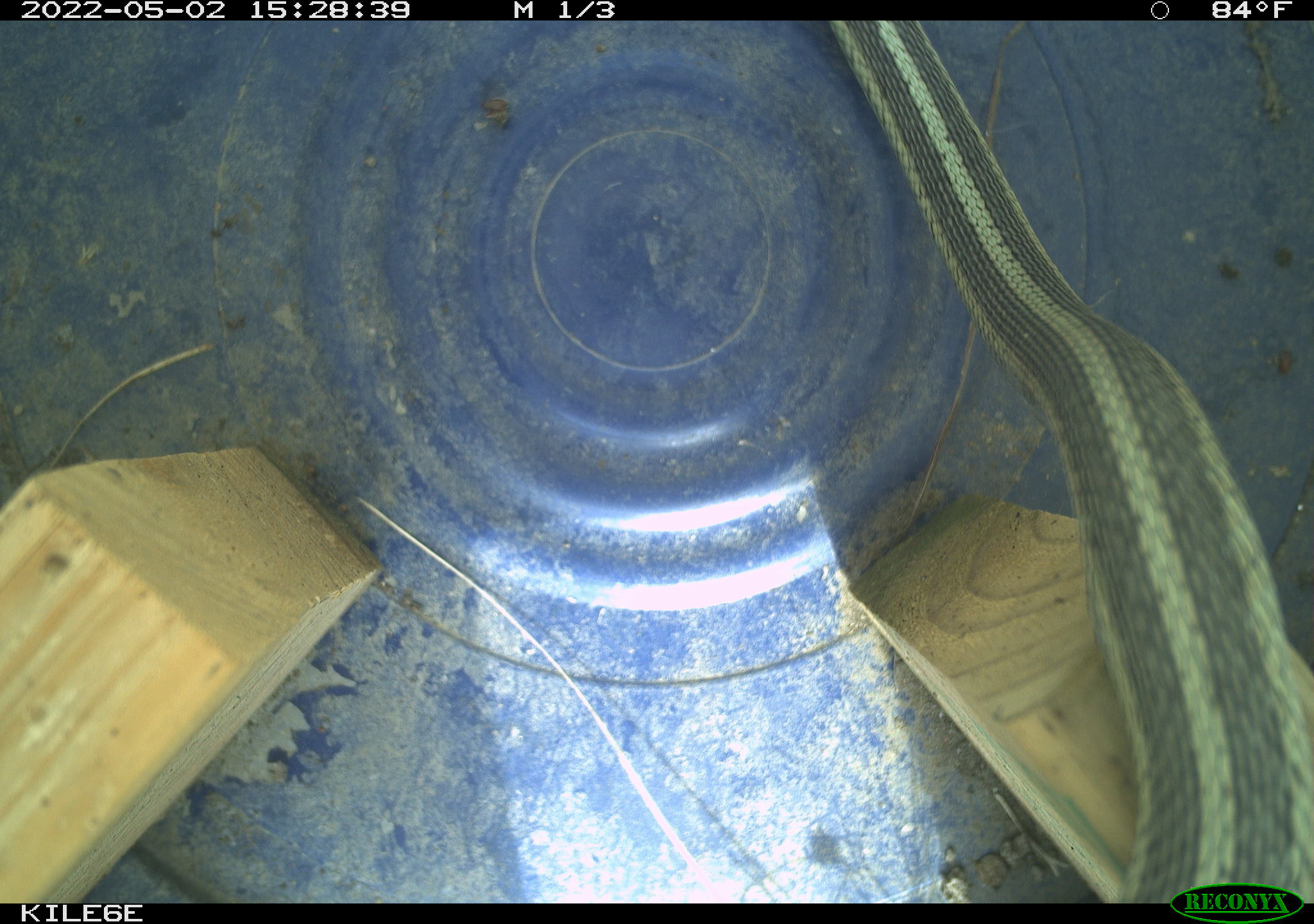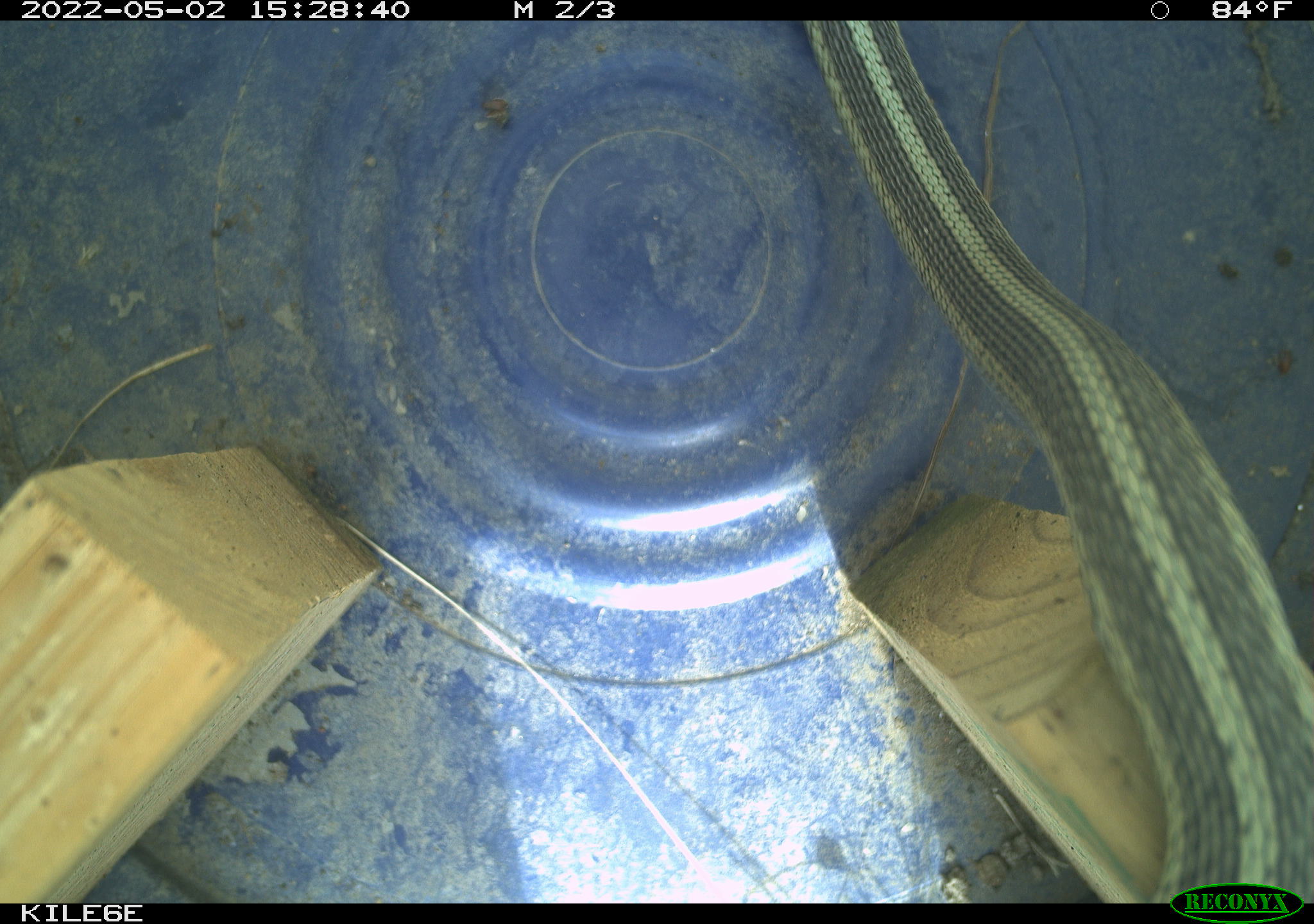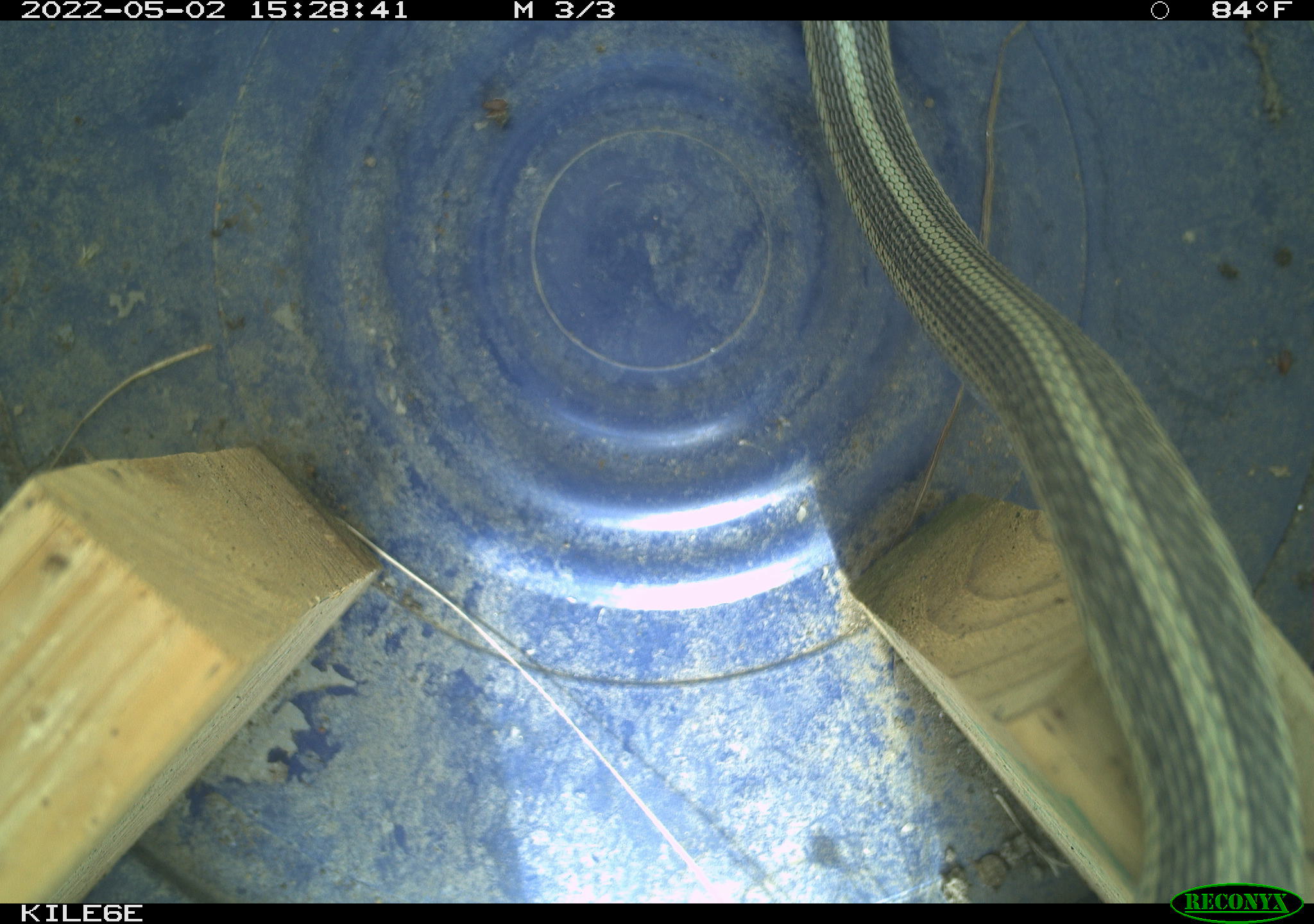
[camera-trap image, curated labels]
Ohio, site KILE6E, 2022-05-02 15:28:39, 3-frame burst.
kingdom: Animalia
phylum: Chordata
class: Reptilia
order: Squamata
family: Colubridae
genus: Thamnophis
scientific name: Thamnophis sirtalis sirtalis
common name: eastern gartersnake